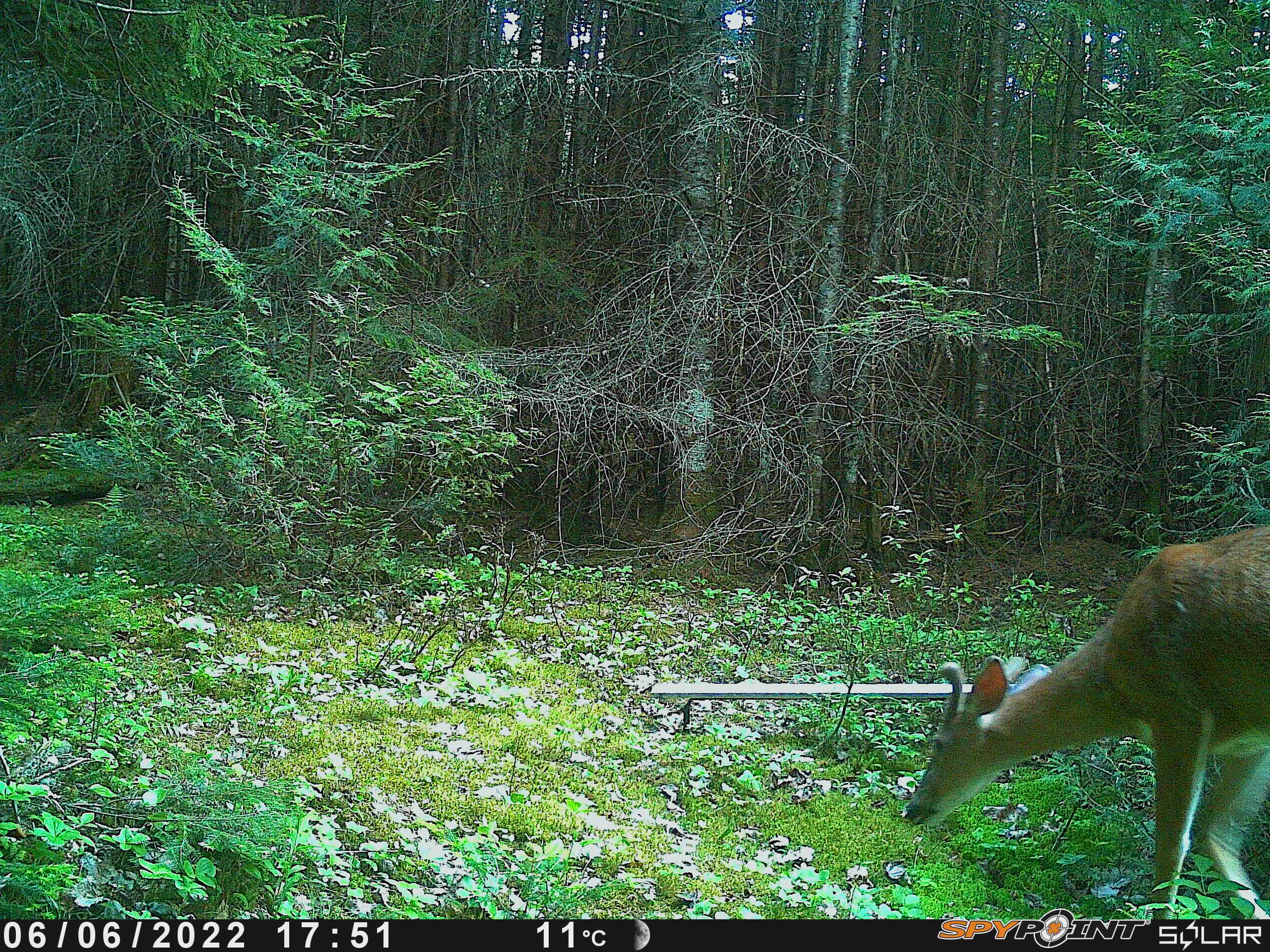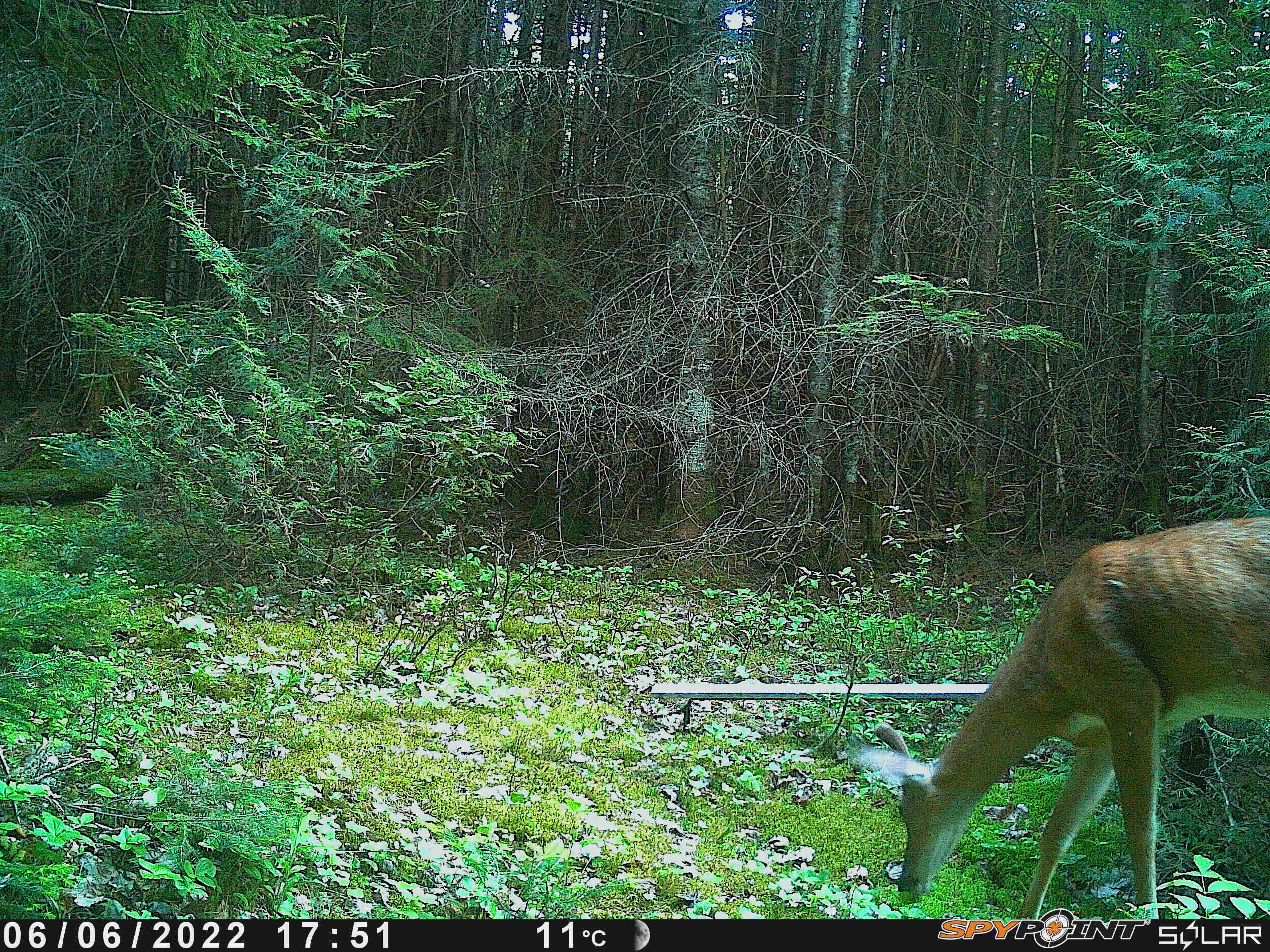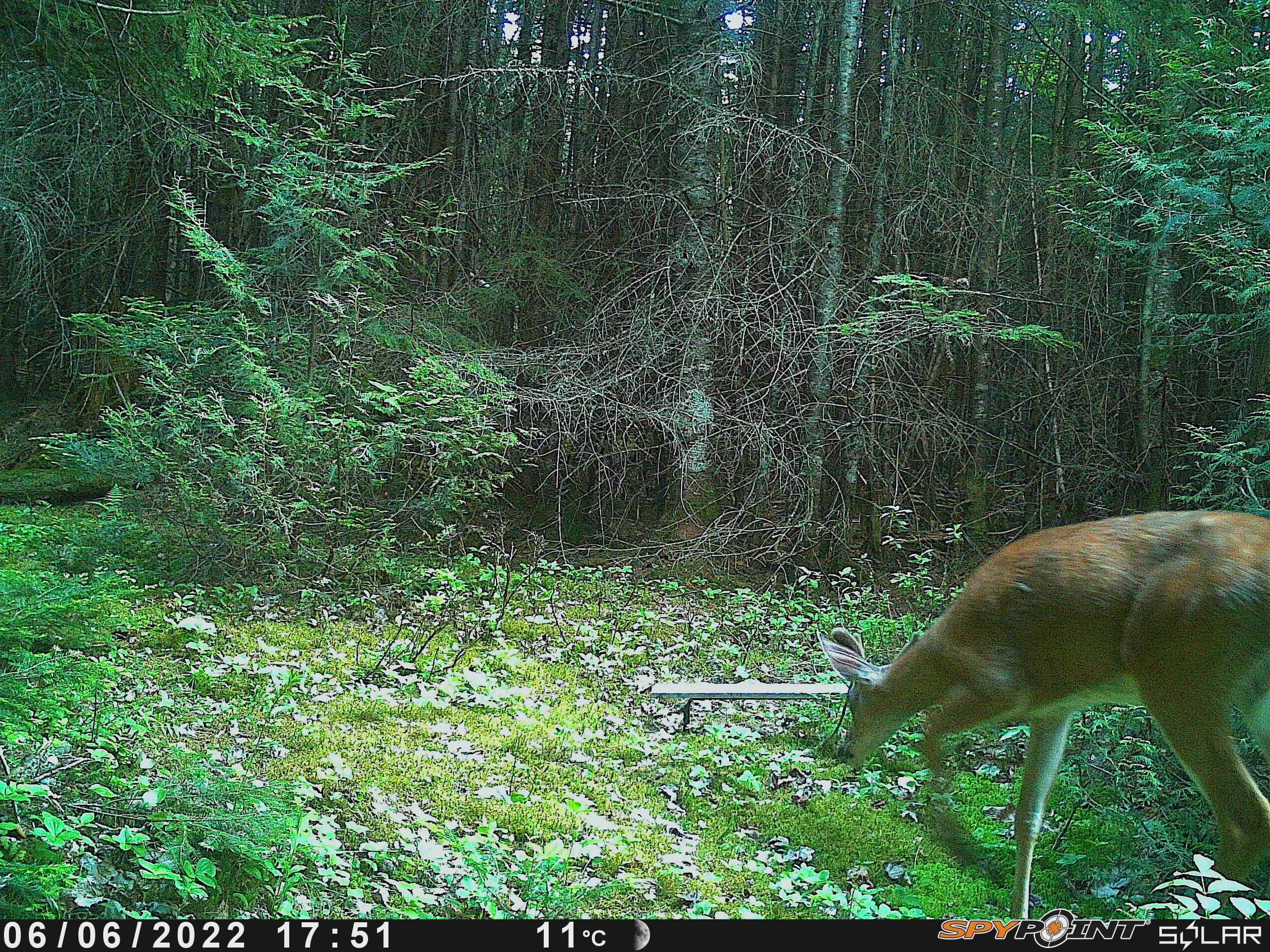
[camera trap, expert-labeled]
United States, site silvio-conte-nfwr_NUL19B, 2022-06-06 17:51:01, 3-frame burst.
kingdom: Animalia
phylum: Chordata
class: Mammalia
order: Artiodactyla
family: Cervidae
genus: Odocoileus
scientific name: Odocoileus virginianus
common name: white-tailed deer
White-tailed deer (Odocoileus virginianus).